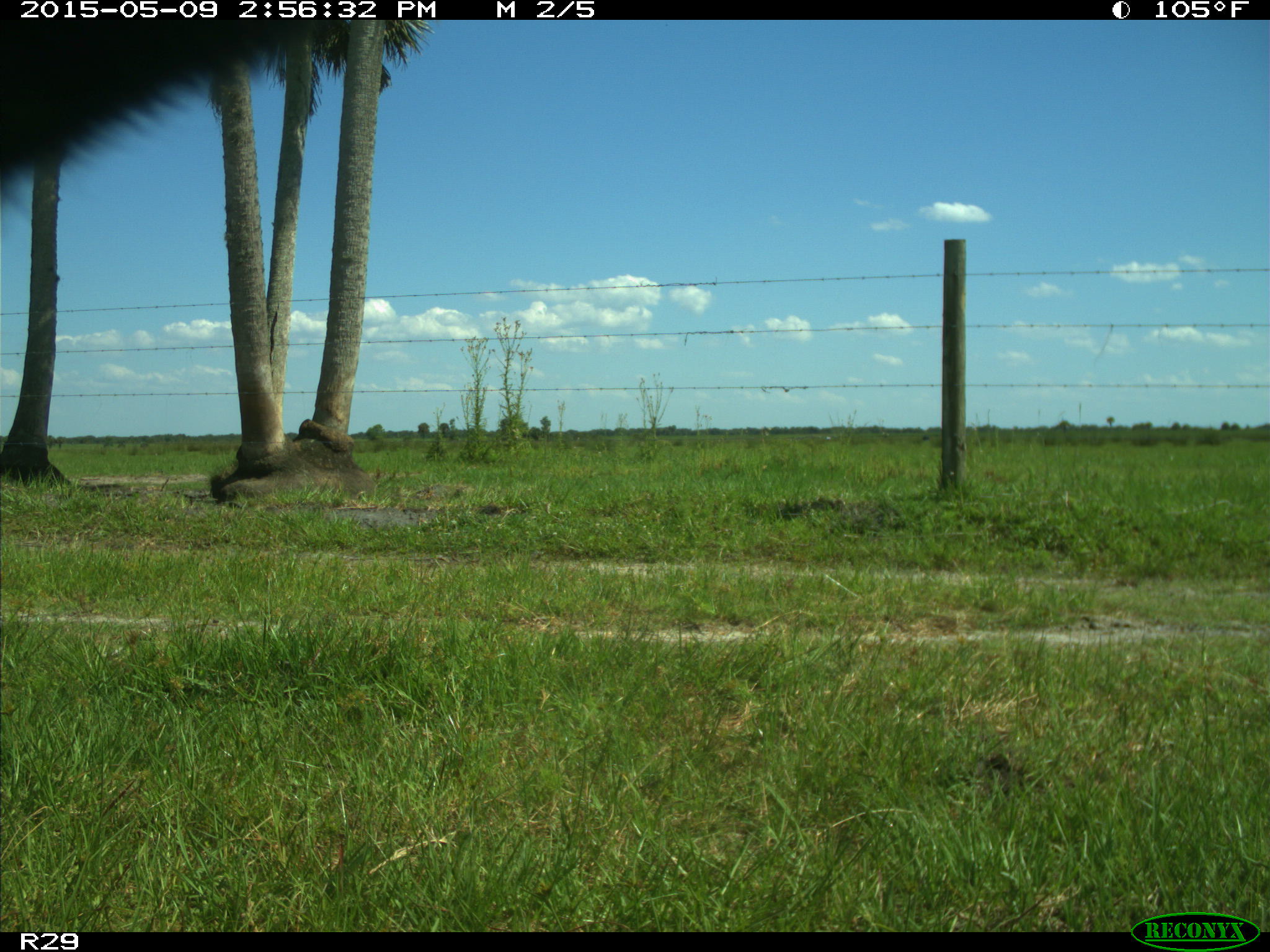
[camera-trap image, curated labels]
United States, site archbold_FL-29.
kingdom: Animalia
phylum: Chordata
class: Mammalia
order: Artiodactyla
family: Bovidae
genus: Bos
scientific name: Bos taurus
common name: domestic cow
Bos taurus (domestic cow).